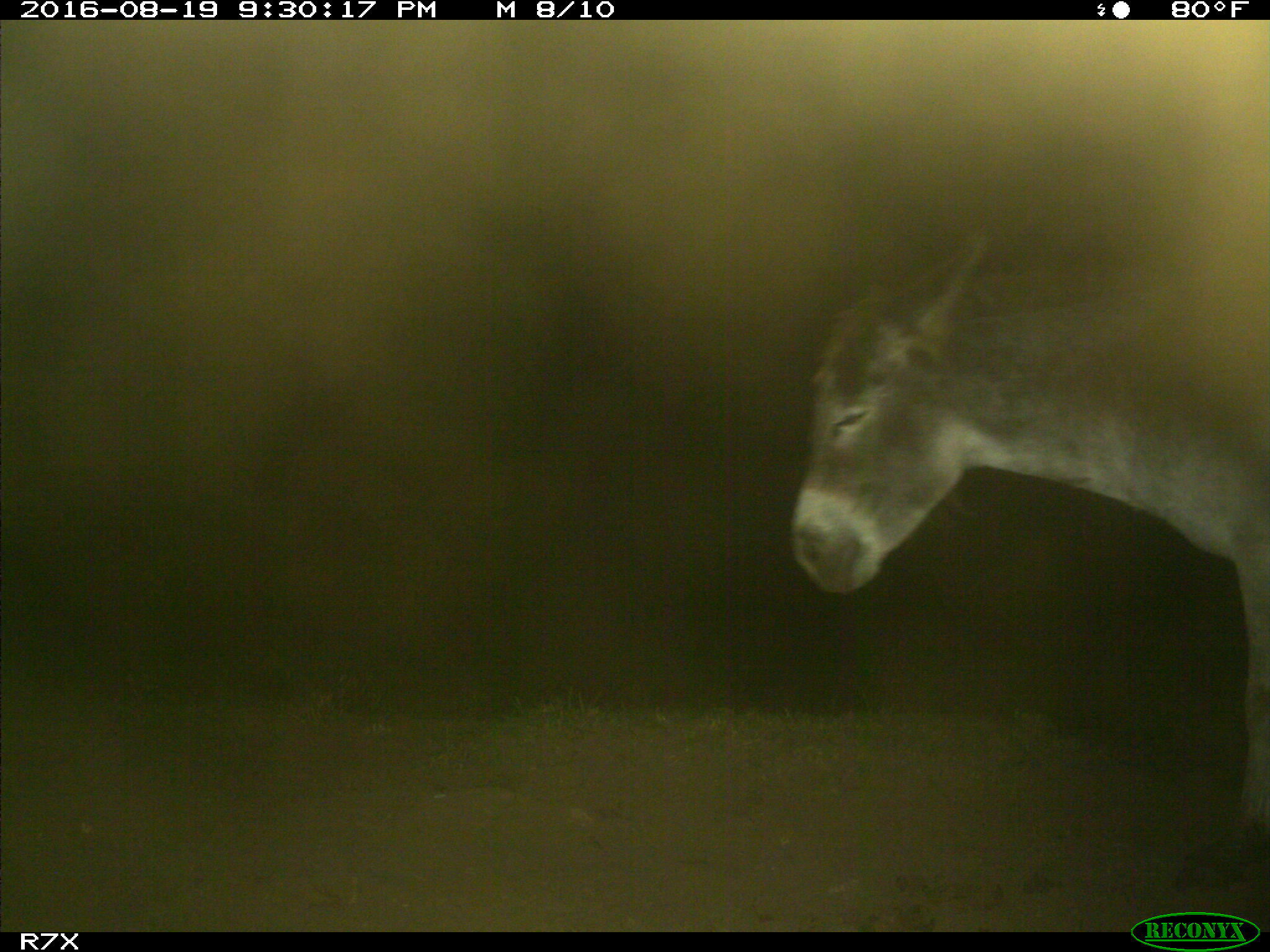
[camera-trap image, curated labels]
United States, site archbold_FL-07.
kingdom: Animalia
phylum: Chordata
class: Mammalia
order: Perissodactyla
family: Equidae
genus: Equus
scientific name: Equus africanus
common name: african wild ass